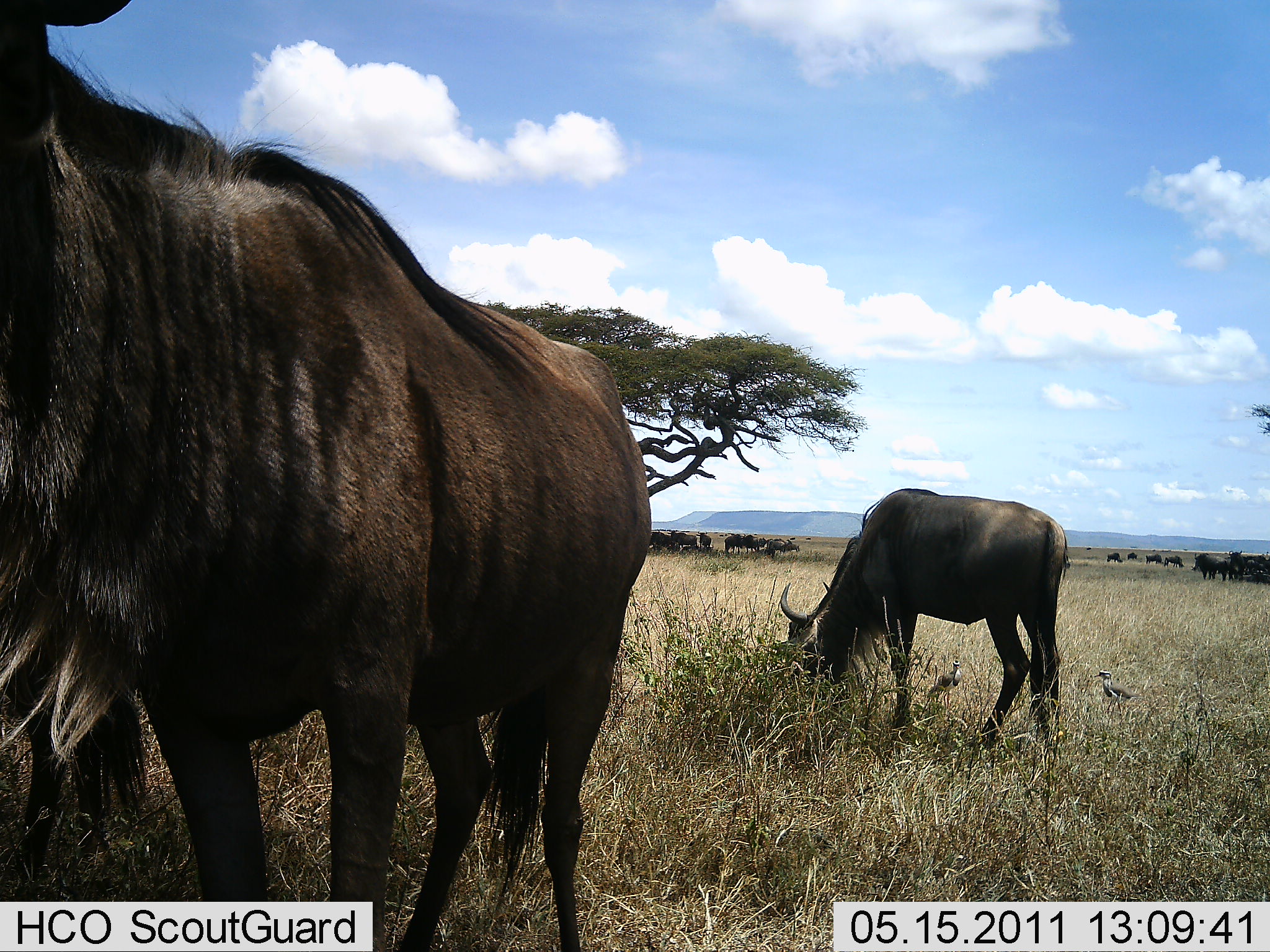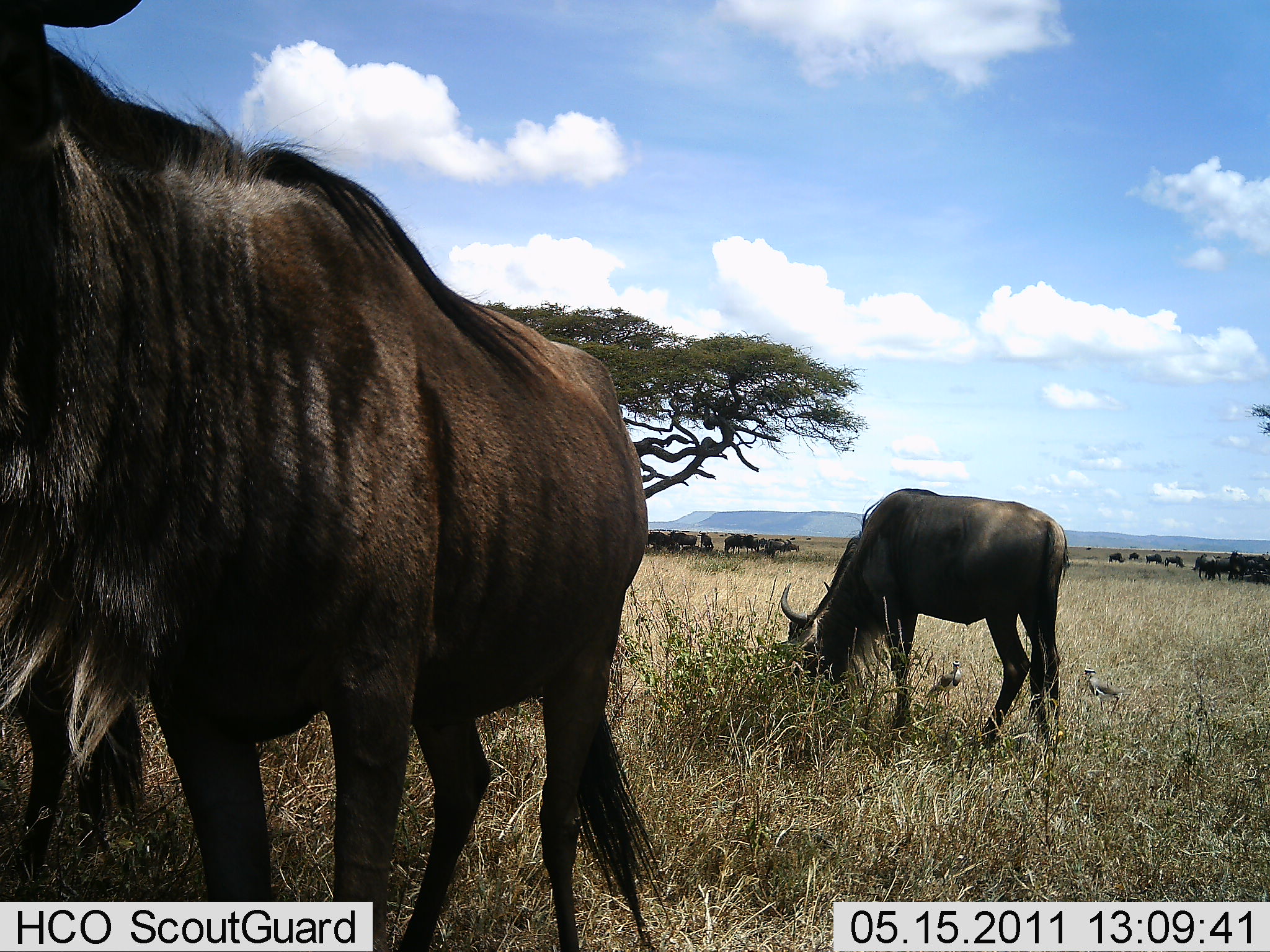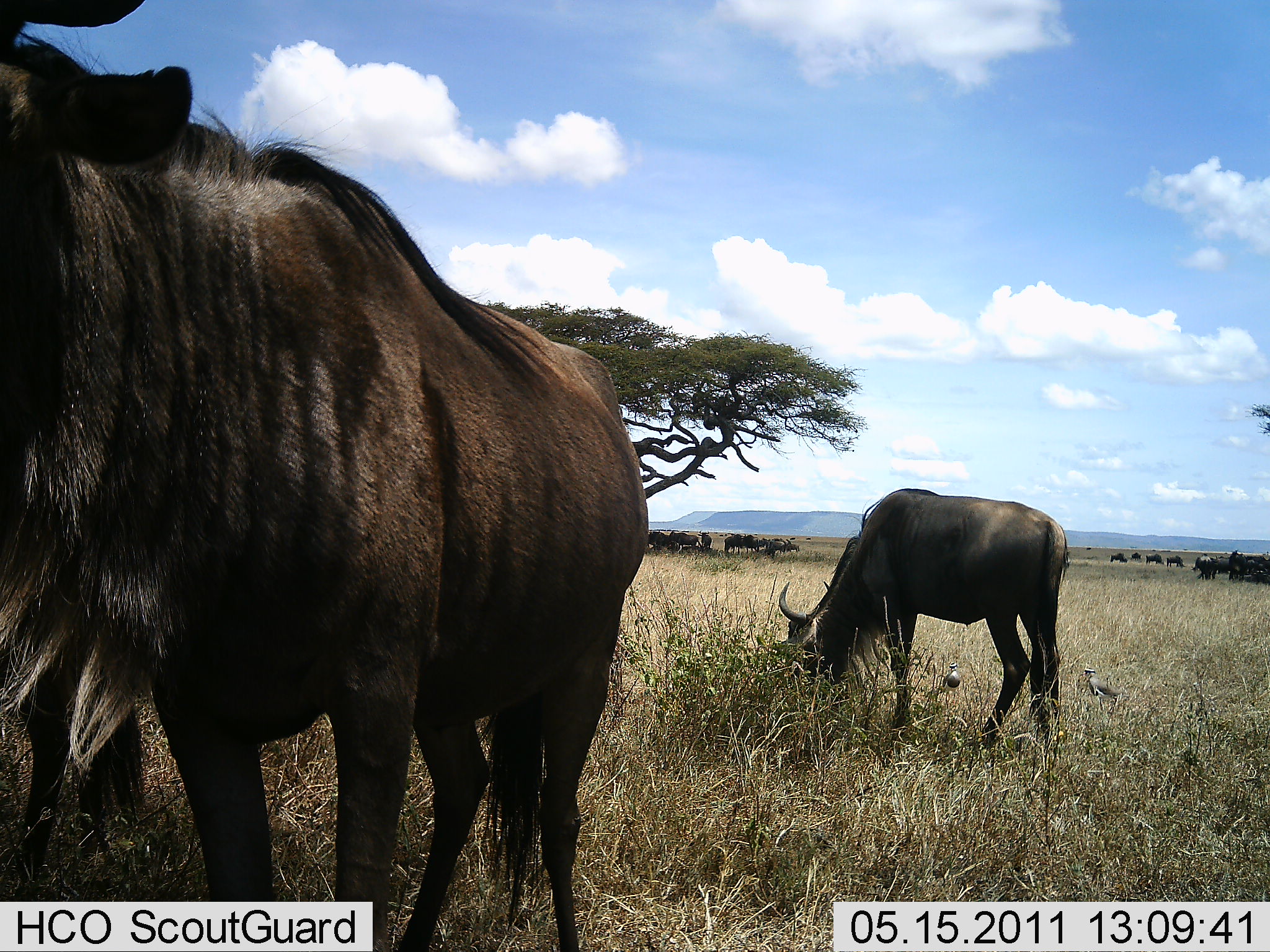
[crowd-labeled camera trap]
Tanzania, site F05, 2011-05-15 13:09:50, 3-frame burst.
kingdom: Animalia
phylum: Chordata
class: Mammalia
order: Artiodactyla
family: Bovidae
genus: Connochaetes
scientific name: Connochaetes taurinus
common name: blue wildebeest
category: wildebeest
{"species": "wildebeest (blue wildebeest) (Connochaetes taurinus)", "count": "11-50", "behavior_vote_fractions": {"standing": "62%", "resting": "0%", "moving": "12%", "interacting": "0%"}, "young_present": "0%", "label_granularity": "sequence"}